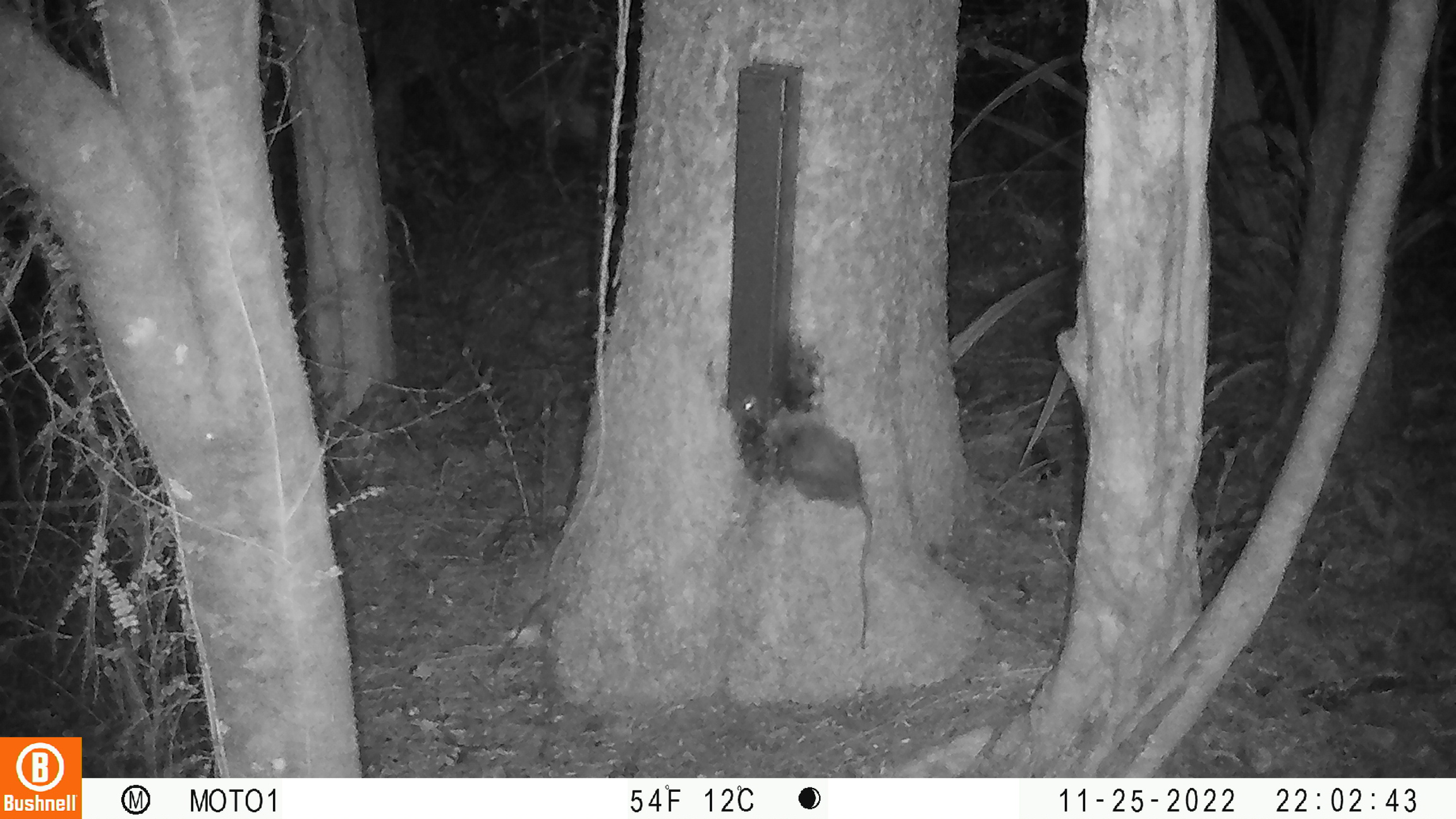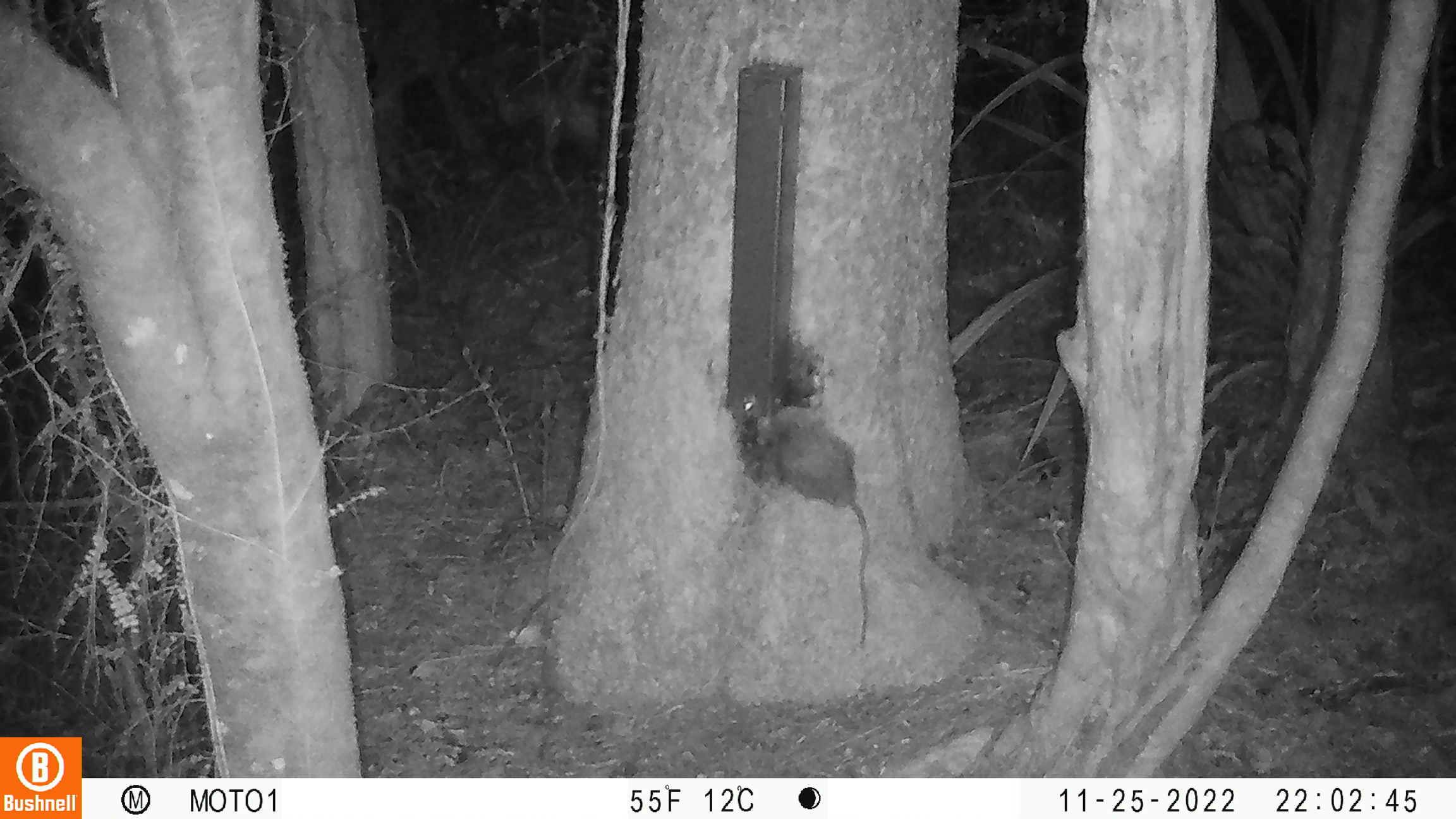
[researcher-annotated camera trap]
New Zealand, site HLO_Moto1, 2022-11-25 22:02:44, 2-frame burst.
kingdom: Animalia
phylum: Chordata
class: Mammalia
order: Rodentia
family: Muridae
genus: Rattus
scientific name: Rattus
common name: rat